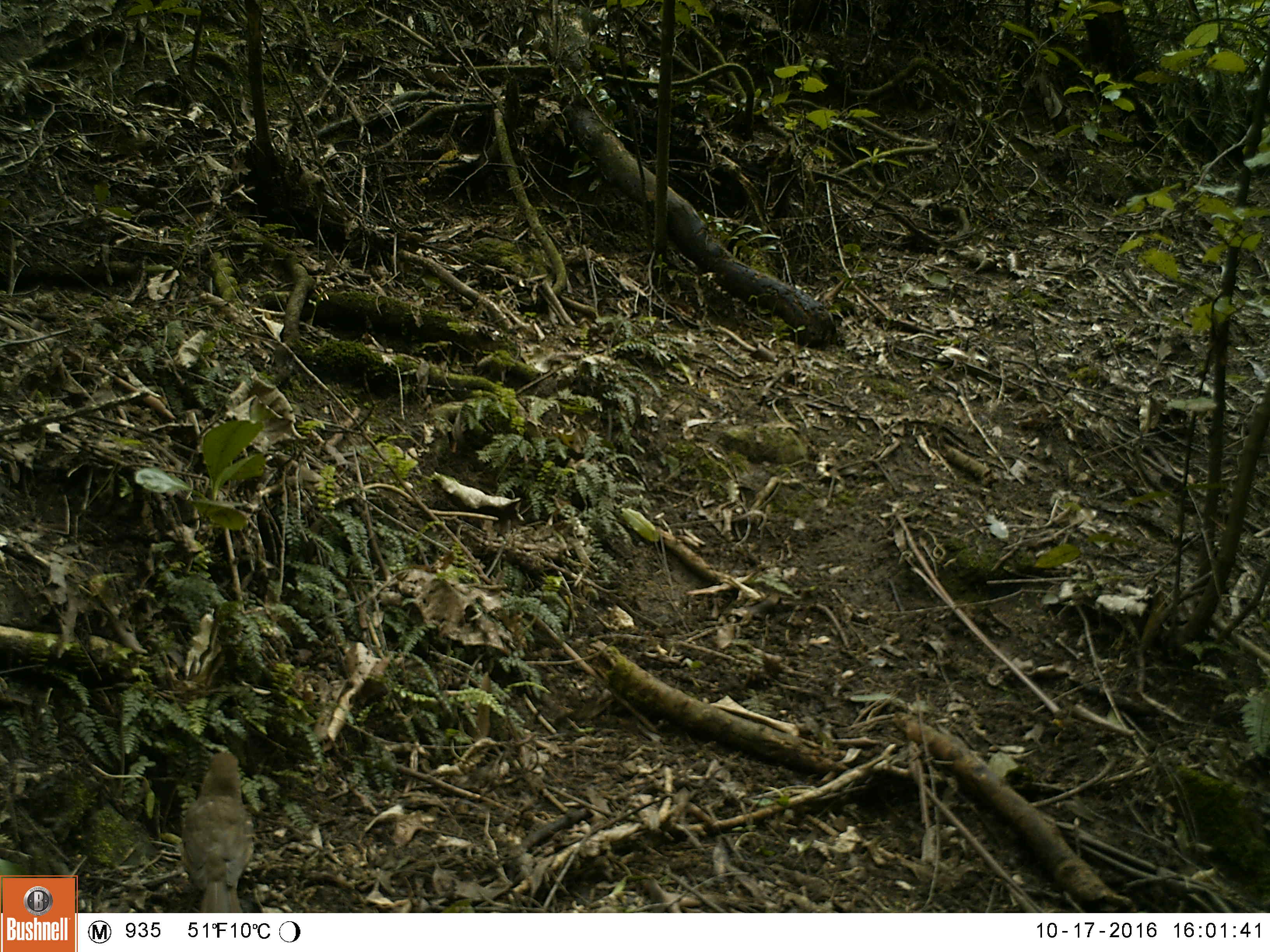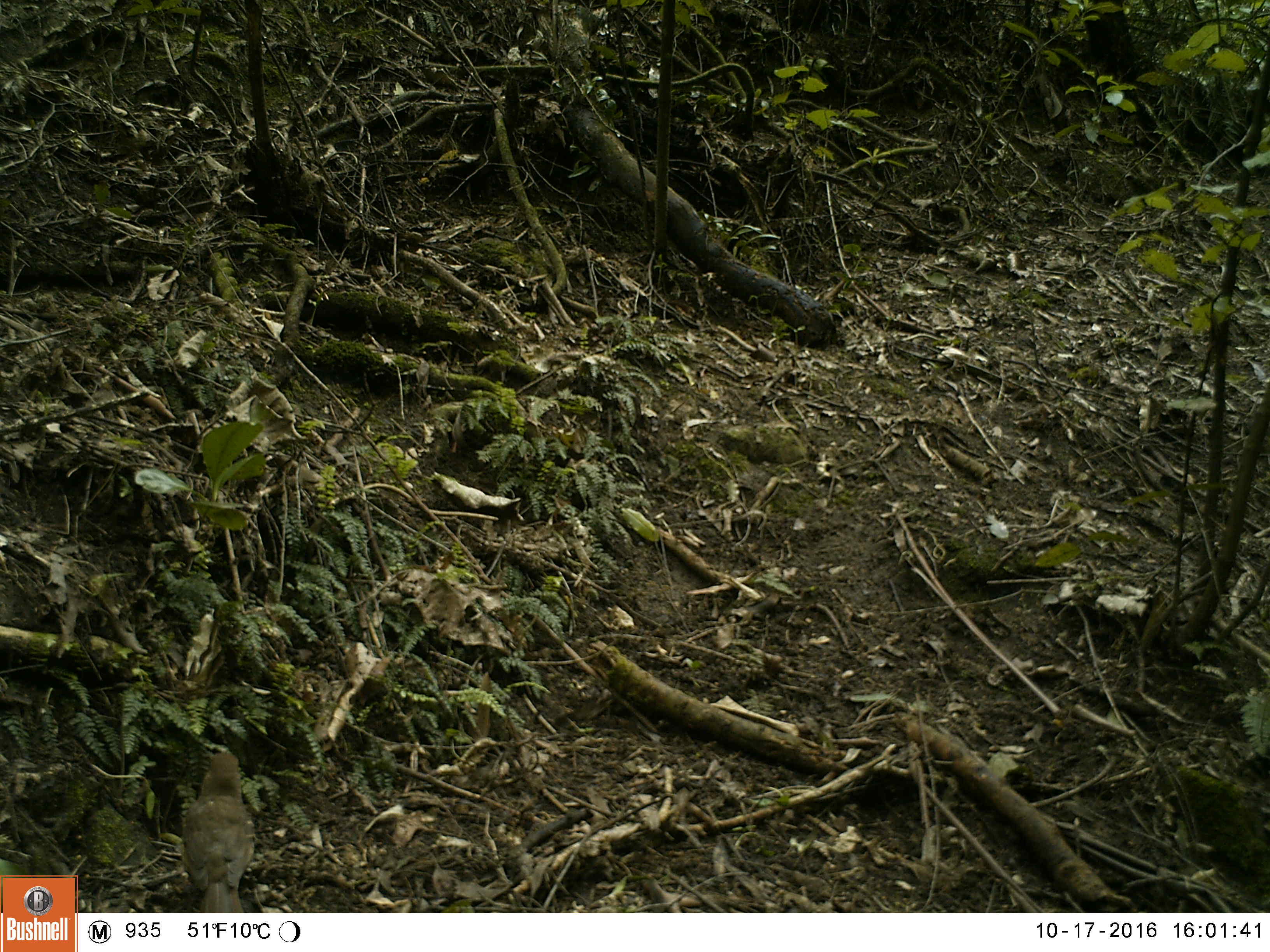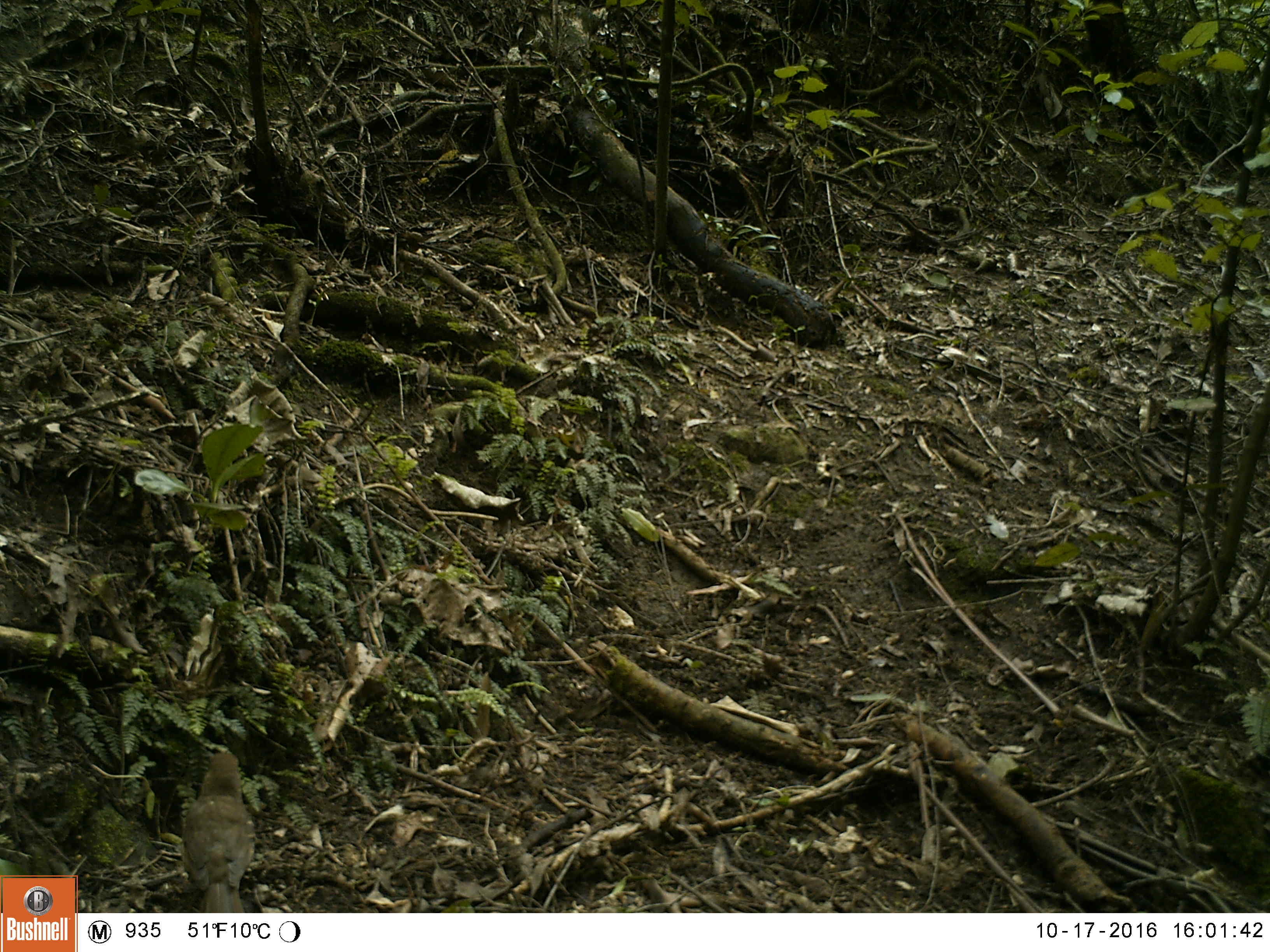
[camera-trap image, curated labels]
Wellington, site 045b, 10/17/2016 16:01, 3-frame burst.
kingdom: Animalia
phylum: Chordata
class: Aves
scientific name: Aves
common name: bird